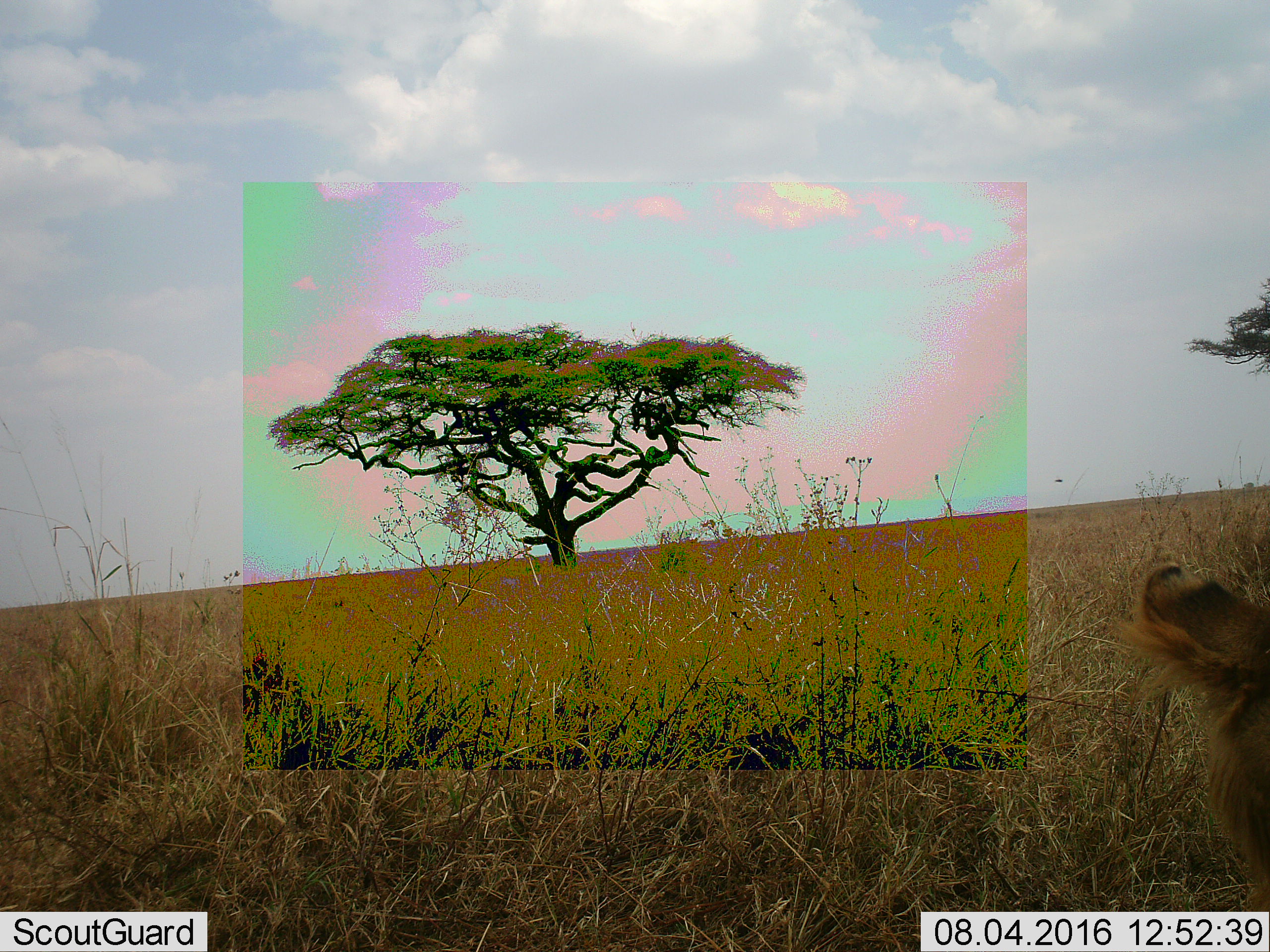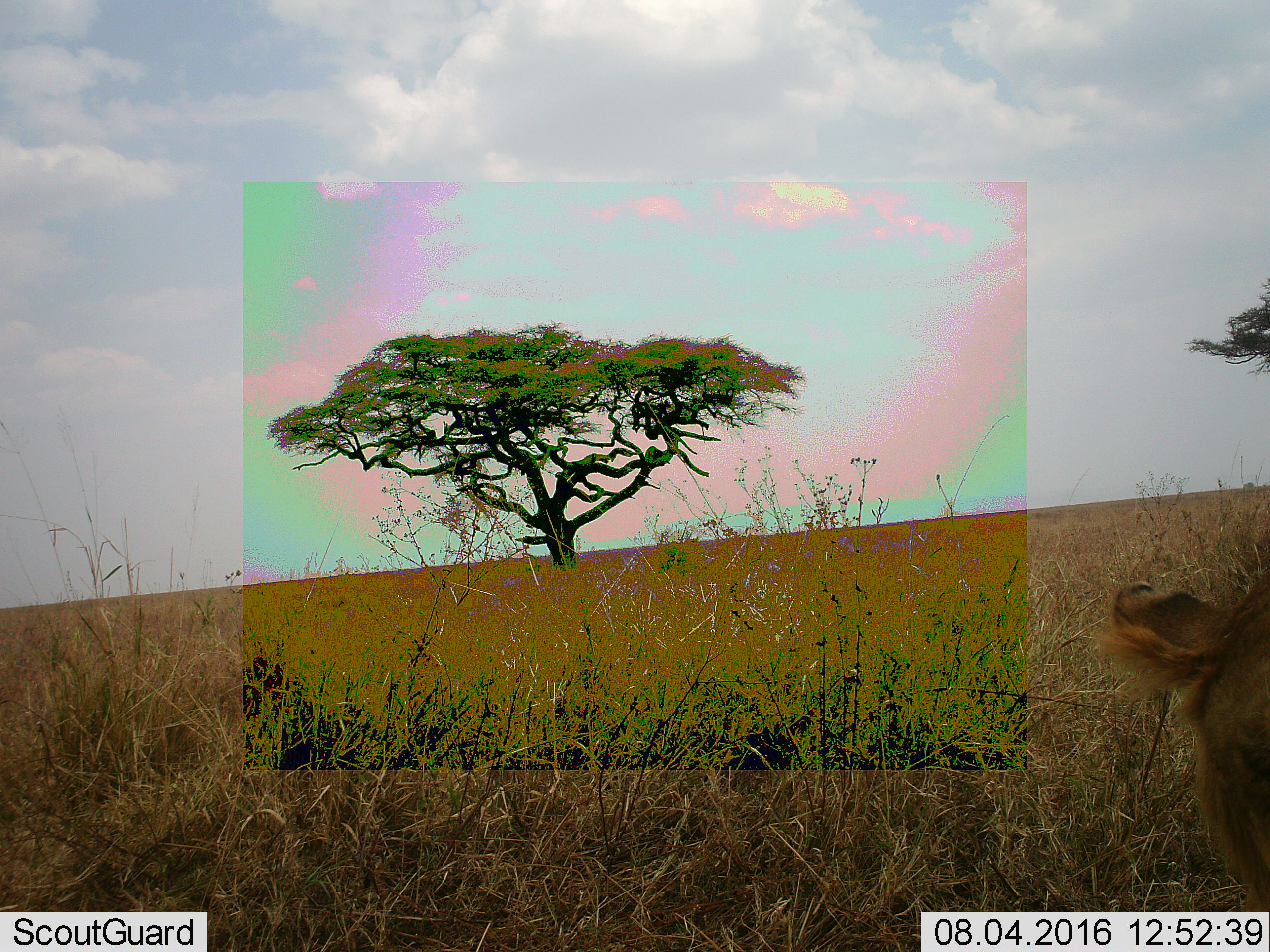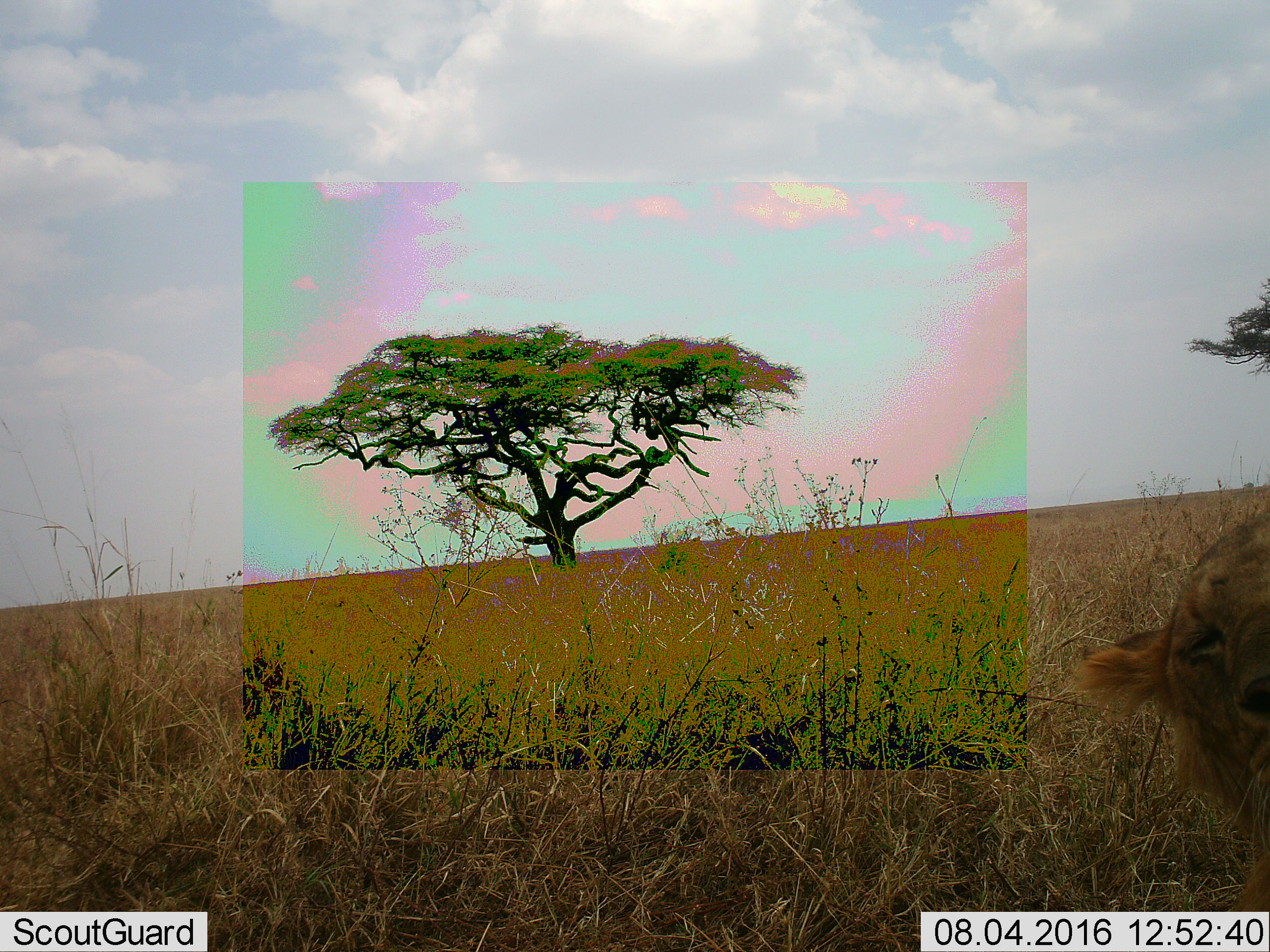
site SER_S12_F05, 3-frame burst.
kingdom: Animalia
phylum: Chordata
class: Mammalia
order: Carnivora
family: Felidae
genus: Panthera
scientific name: Panthera leo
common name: lion female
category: lionfemale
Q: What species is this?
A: Lionfemale (lion female) (Panthera leo).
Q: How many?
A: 1.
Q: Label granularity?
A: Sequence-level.